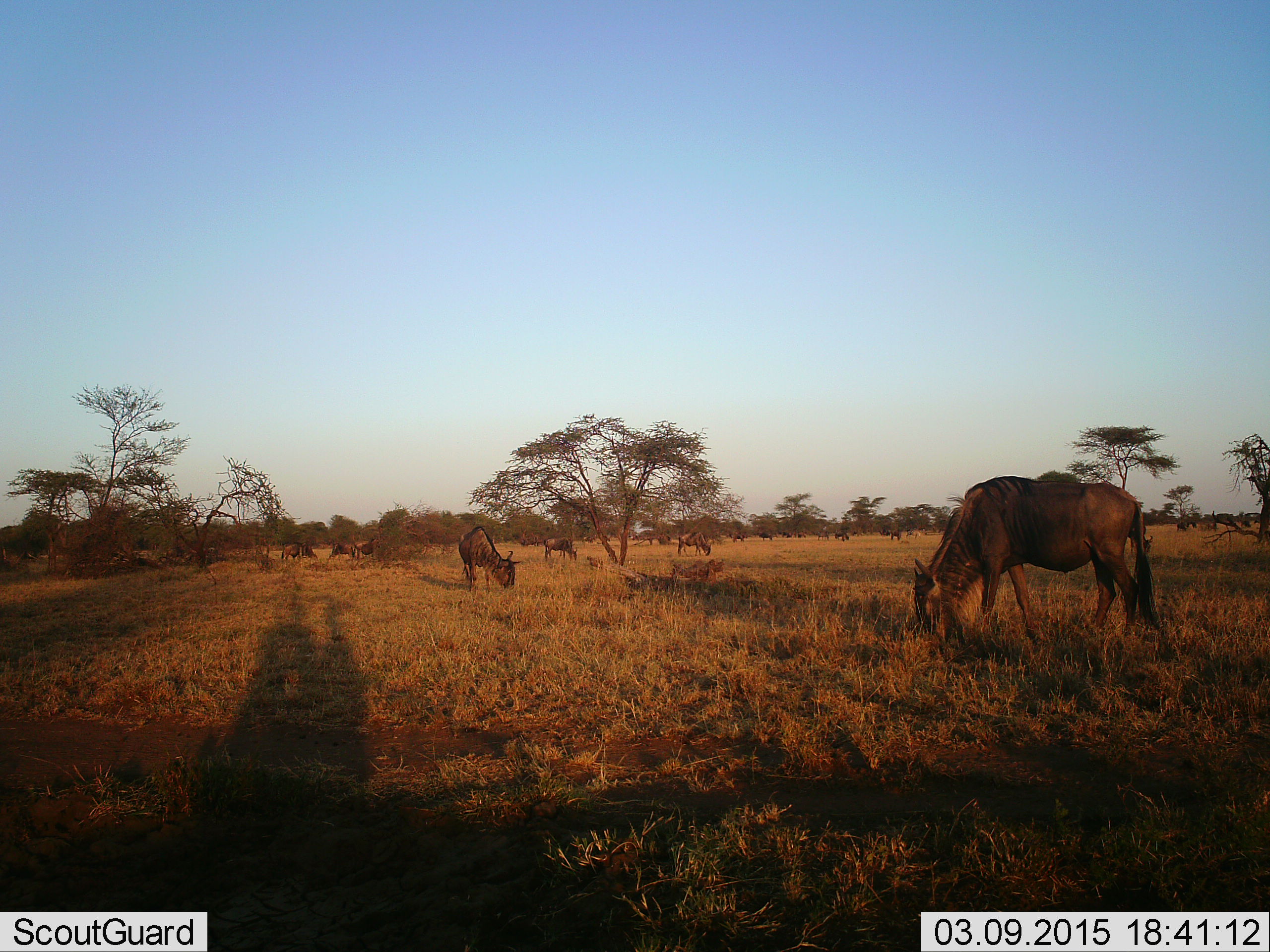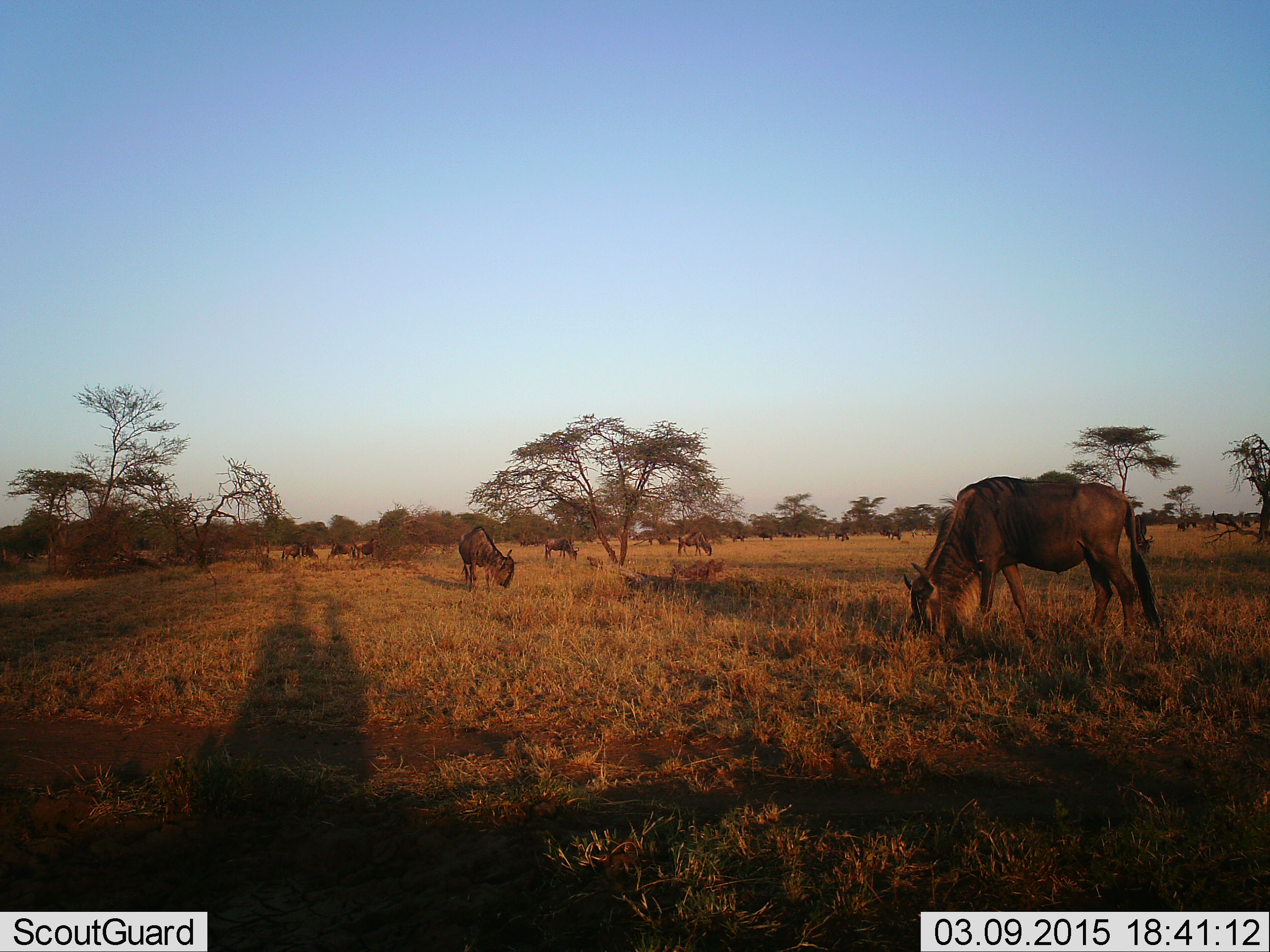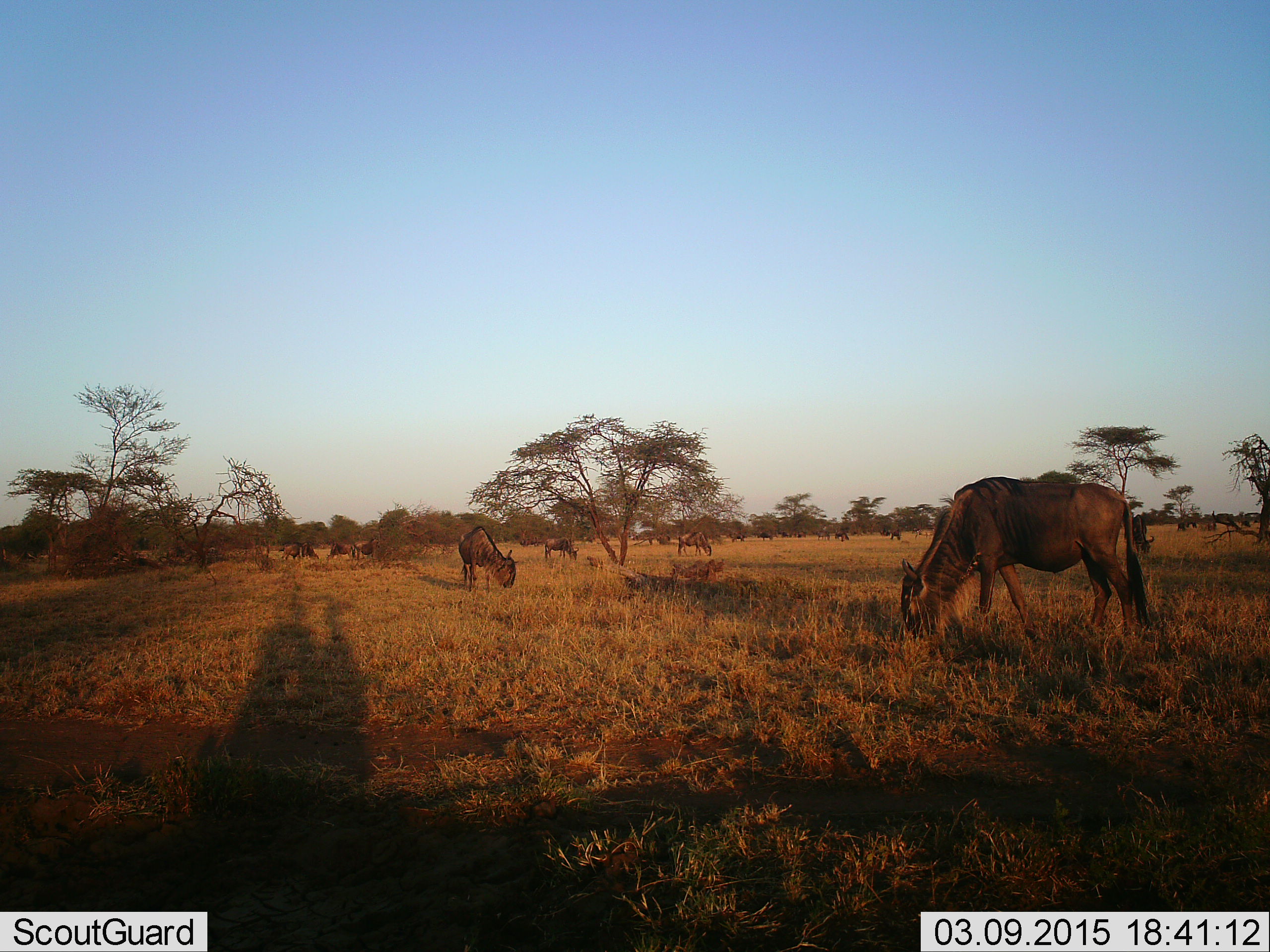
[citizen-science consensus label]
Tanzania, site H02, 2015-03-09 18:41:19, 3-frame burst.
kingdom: Animalia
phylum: Chordata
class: Mammalia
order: Artiodactyla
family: Bovidae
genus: Connochaetes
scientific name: Connochaetes taurinus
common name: blue wildebeest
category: wildebeest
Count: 6.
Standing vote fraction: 30%.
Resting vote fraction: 0%.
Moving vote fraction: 10%.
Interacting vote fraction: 0%.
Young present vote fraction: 0%.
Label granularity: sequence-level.